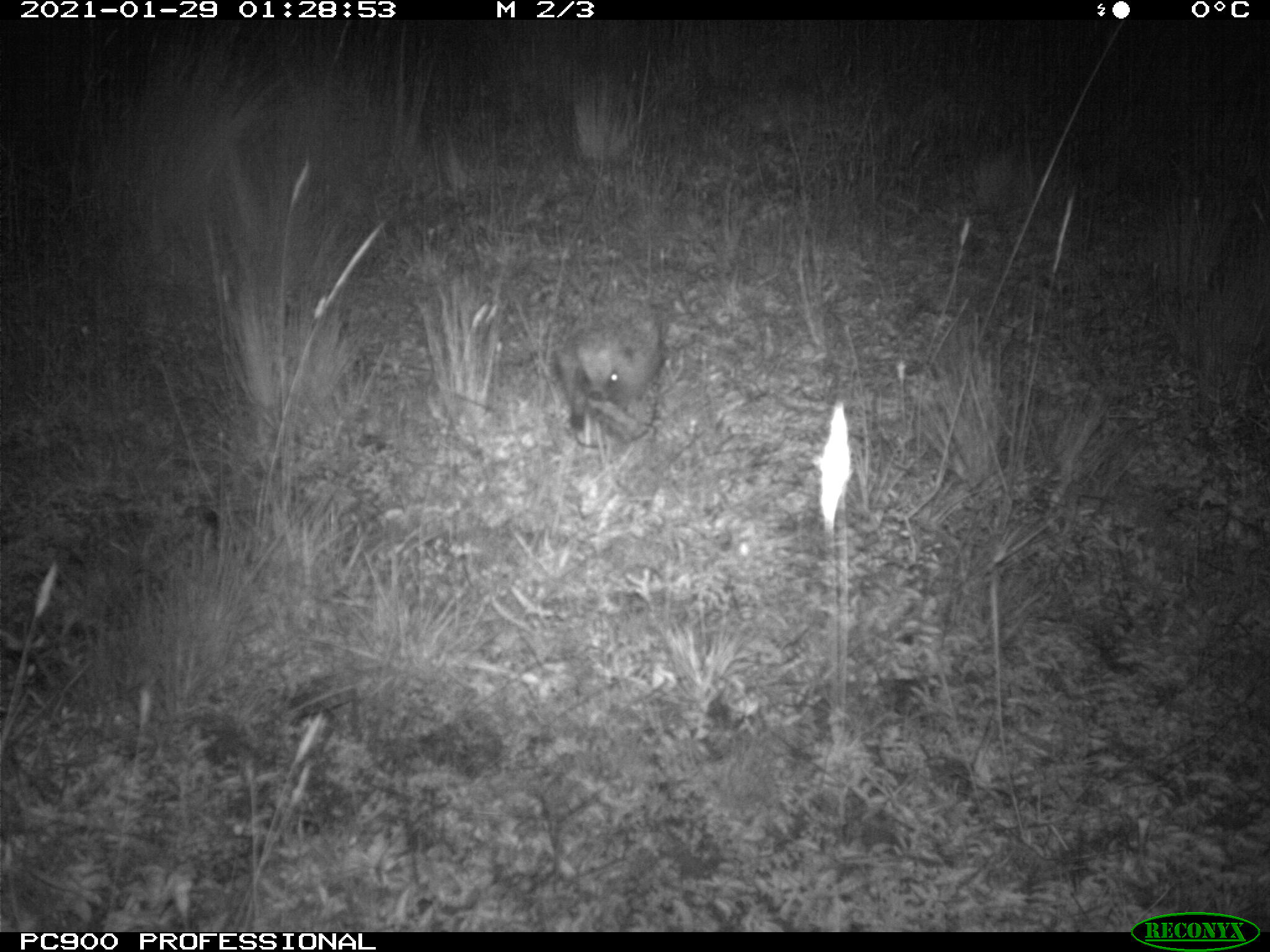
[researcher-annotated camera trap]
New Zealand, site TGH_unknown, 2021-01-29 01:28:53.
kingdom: Animalia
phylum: Chordata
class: Mammalia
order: Eulipotyphla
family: Erinaceidae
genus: Erinaceus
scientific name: Erinaceus europaeus europaeus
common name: european hedgehog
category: hedgehog